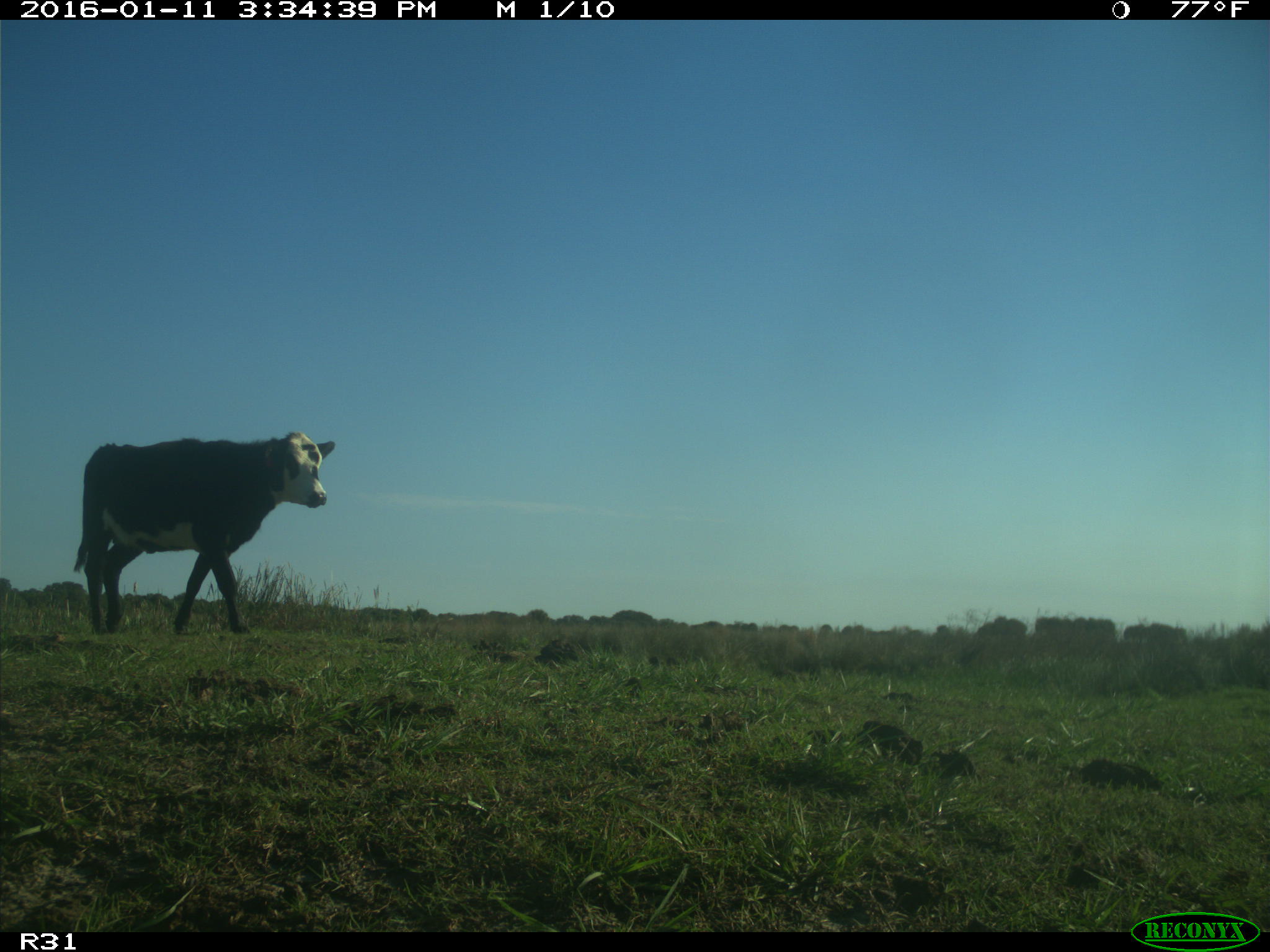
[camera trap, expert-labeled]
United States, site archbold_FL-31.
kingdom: Animalia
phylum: Chordata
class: Mammalia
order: Artiodactyla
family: Bovidae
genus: Bos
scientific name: Bos taurus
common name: domestic cow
Bos taurus (domestic cow).